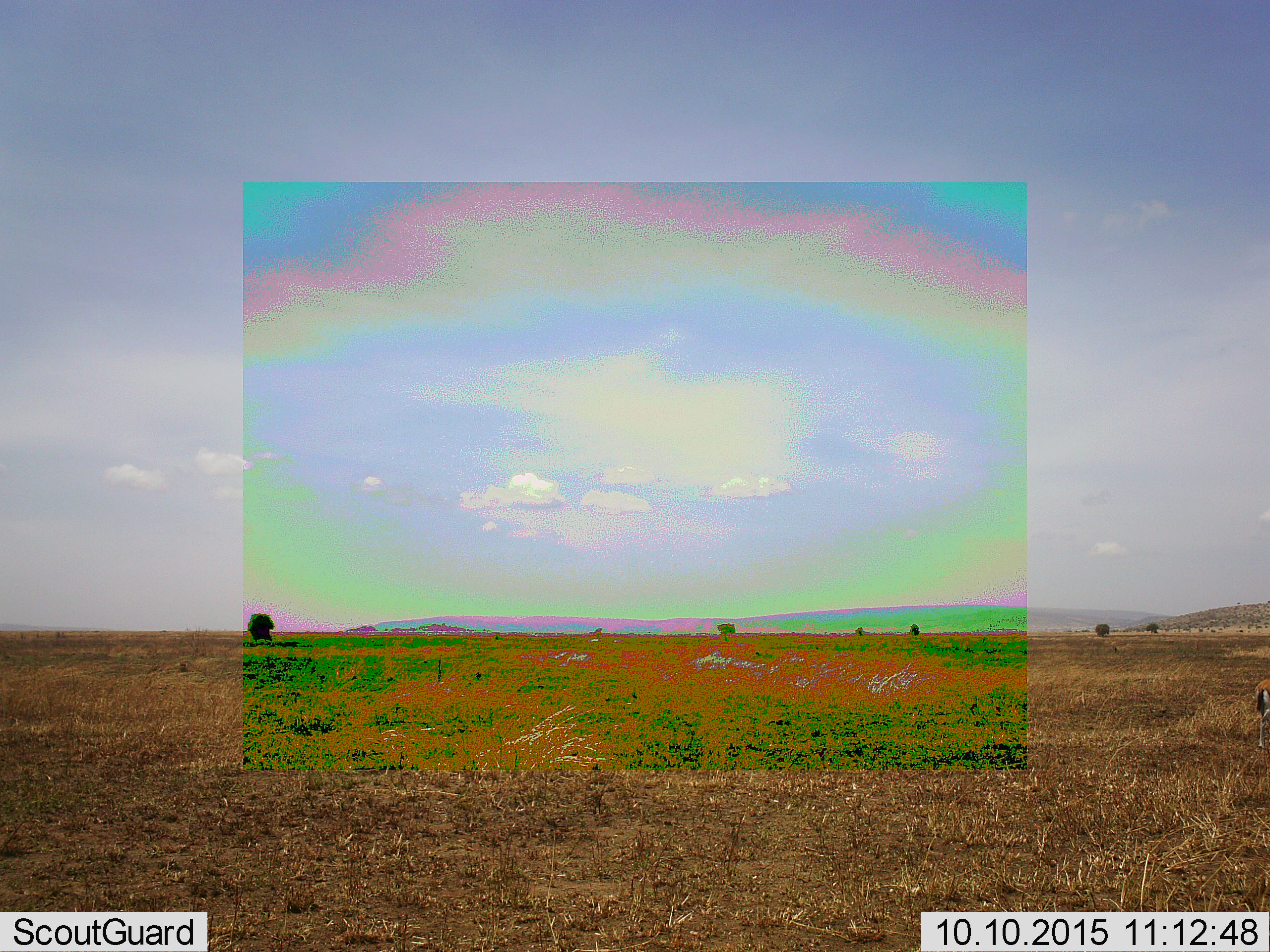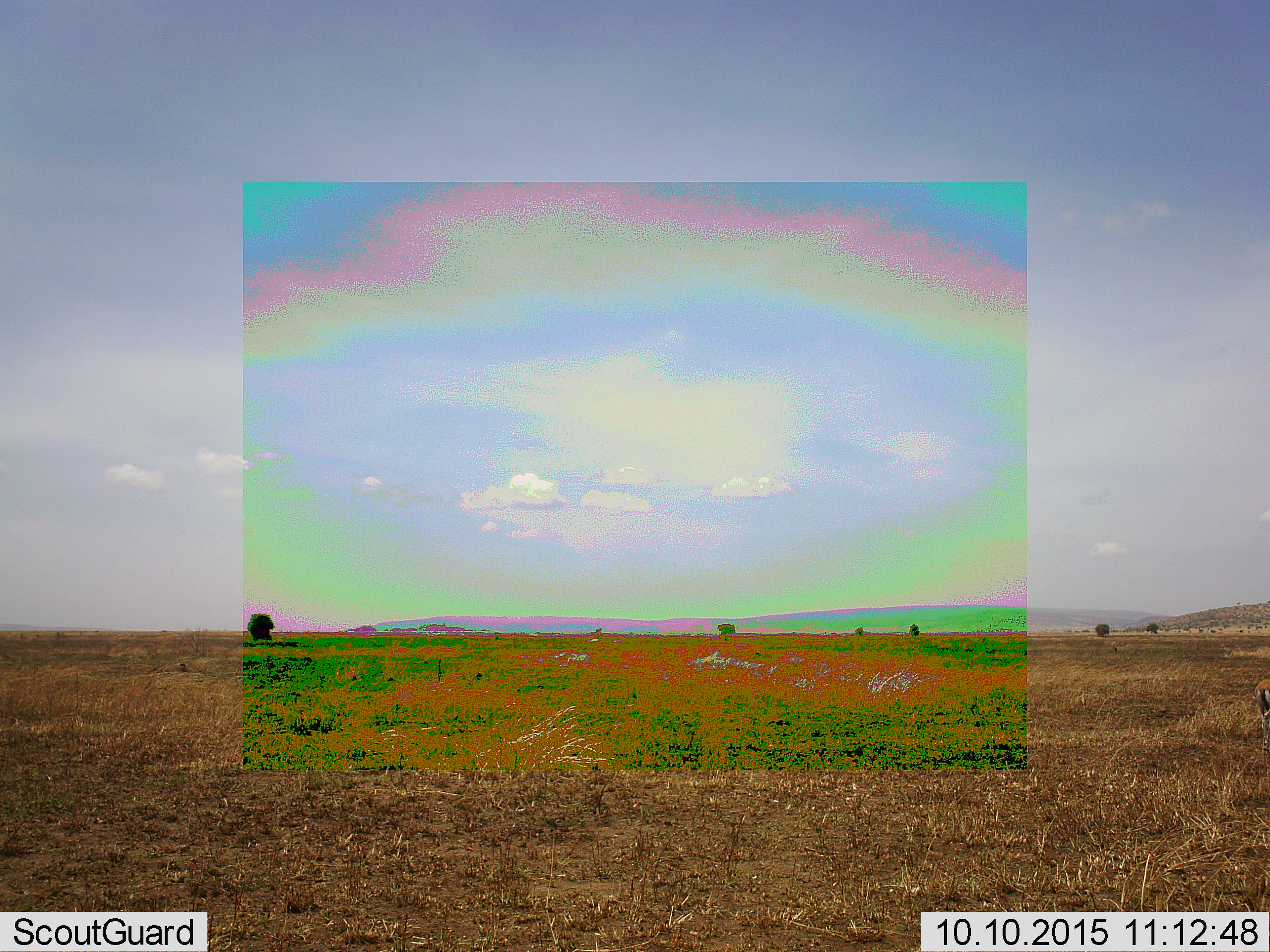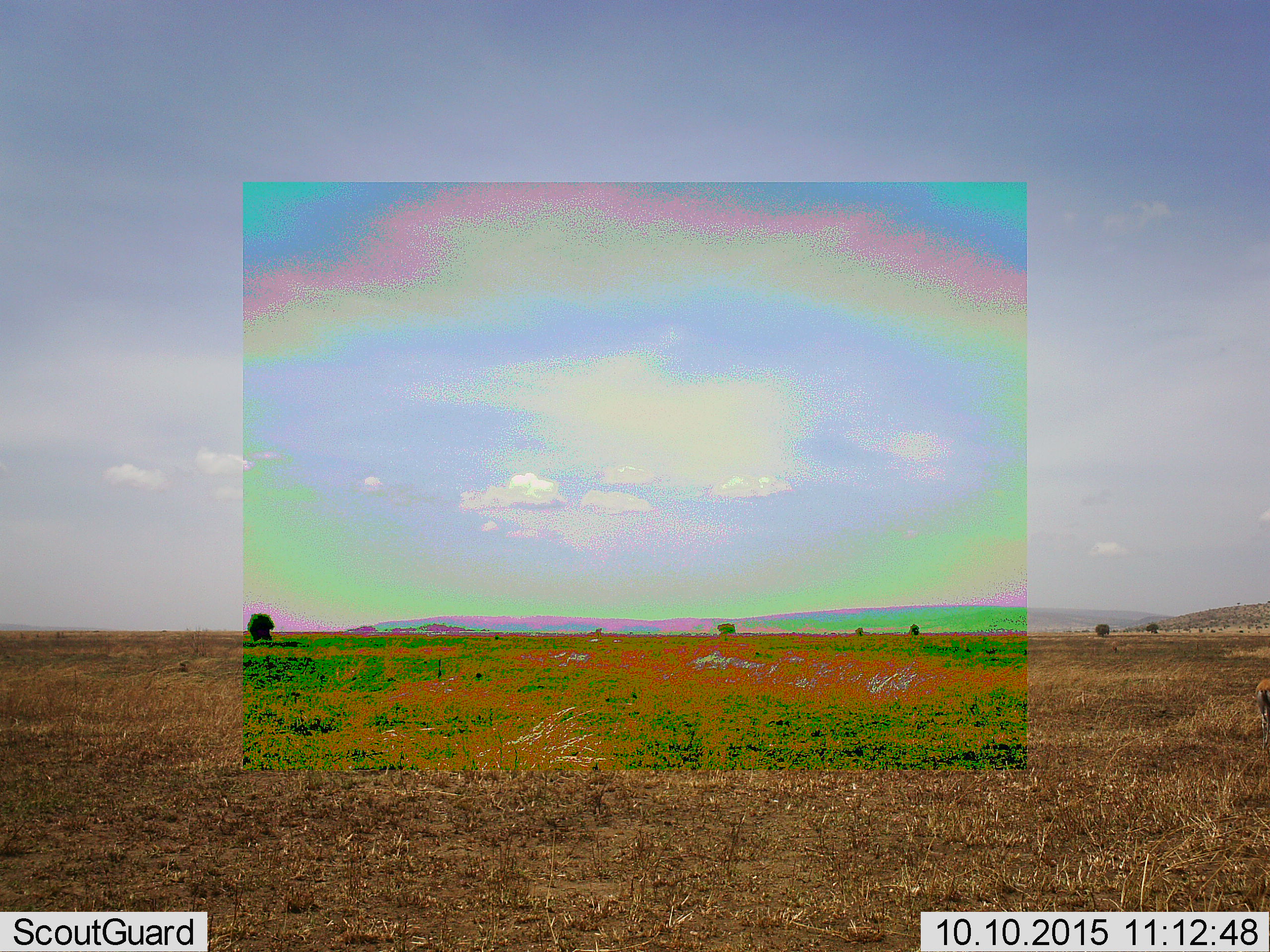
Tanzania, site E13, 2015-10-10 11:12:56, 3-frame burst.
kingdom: Animalia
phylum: Chordata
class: Mammalia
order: Artiodactyla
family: Bovidae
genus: Eudorcas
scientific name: Eudorcas thomsonii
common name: thomson's gazelle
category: gazellethomsons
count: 1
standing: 50%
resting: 0%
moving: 30%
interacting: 0%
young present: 0%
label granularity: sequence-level